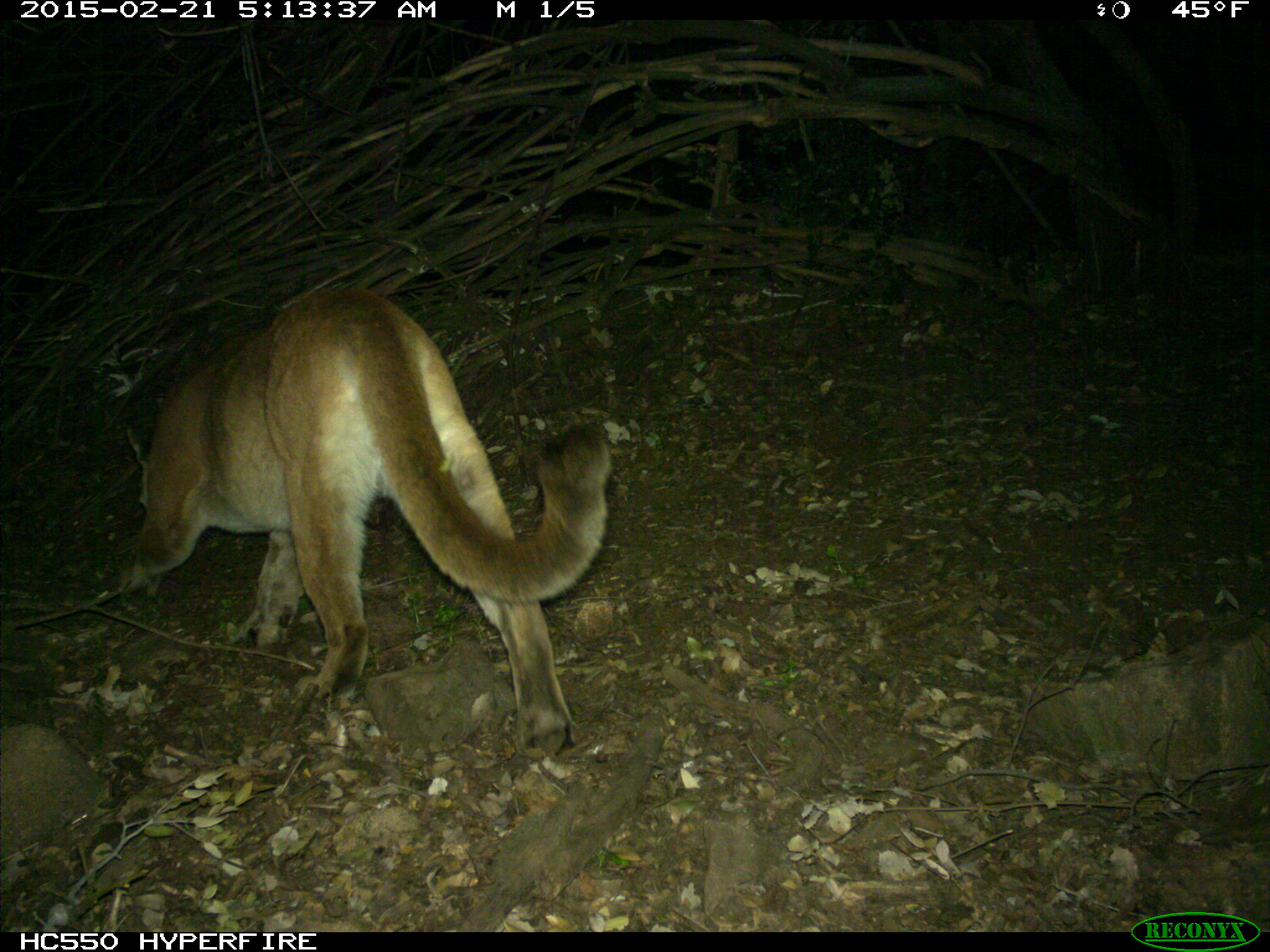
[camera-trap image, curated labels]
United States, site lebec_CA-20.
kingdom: Animalia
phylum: Chordata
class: Mammalia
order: Carnivora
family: Felidae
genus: Puma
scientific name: Puma concolor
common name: mountain lion